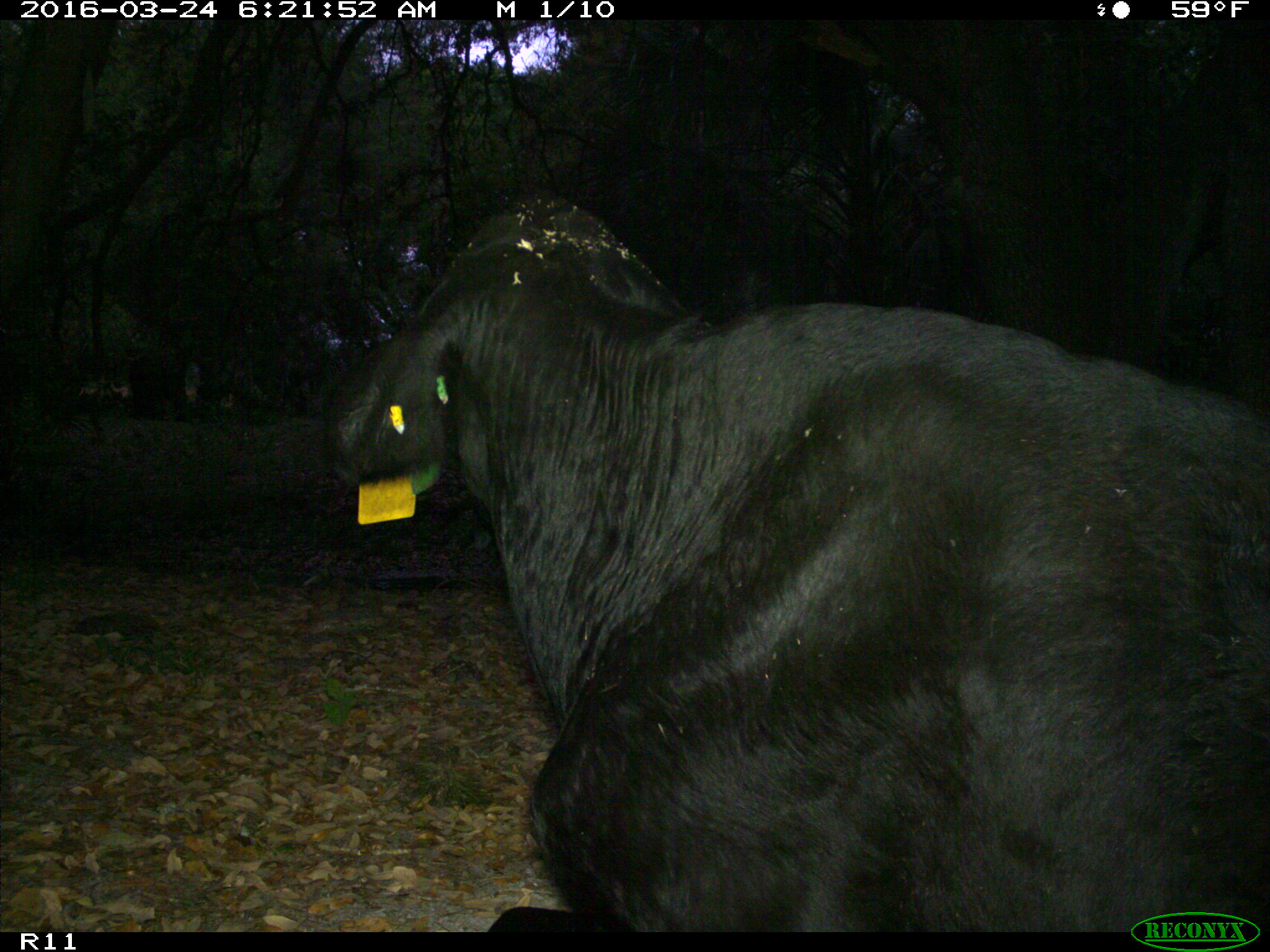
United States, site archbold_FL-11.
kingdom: Animalia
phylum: Chordata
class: Mammalia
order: Artiodactyla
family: Bovidae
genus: Bos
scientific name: Bos taurus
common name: domestic cow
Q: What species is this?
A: Bos taurus (domestic cow).